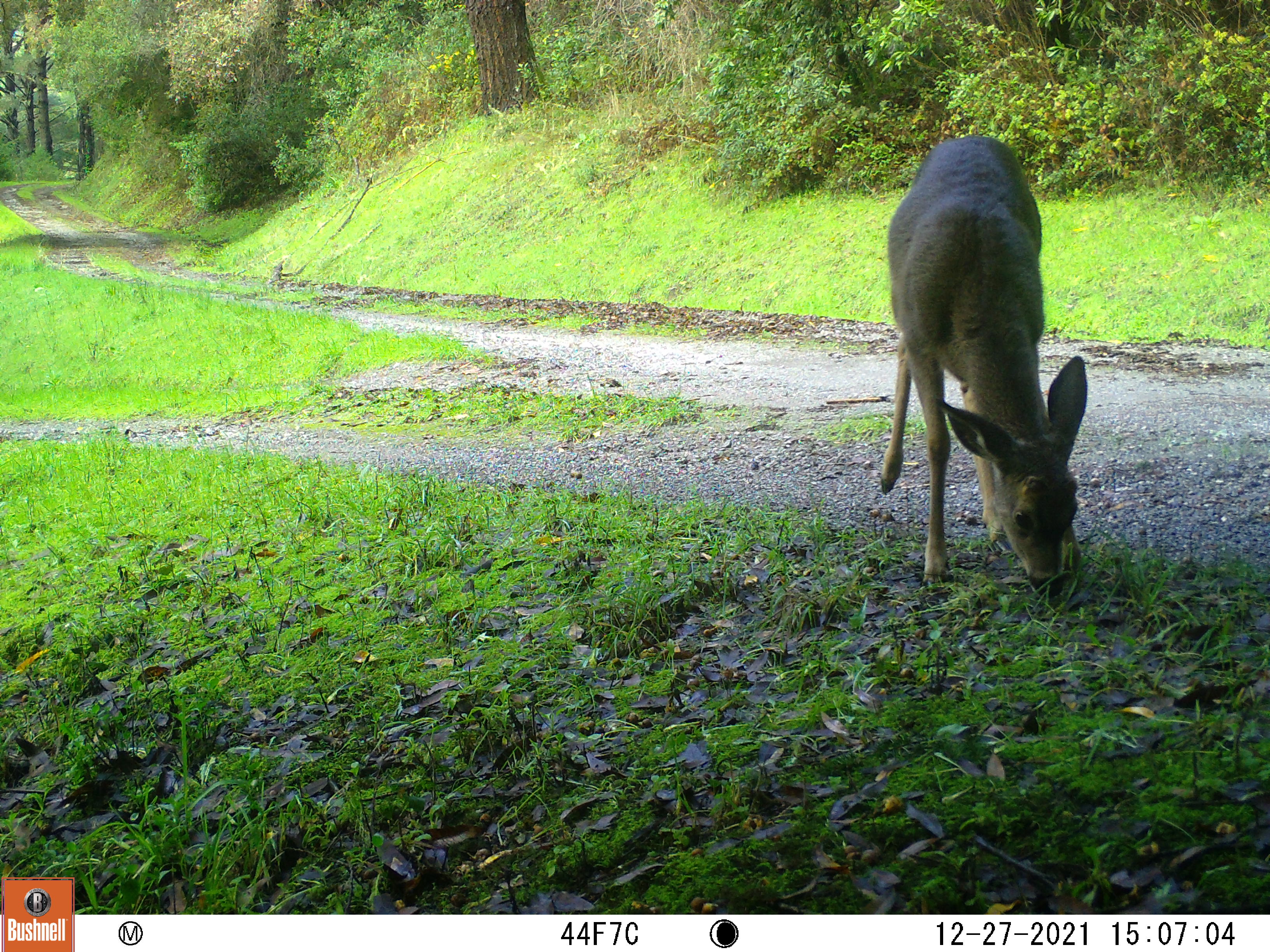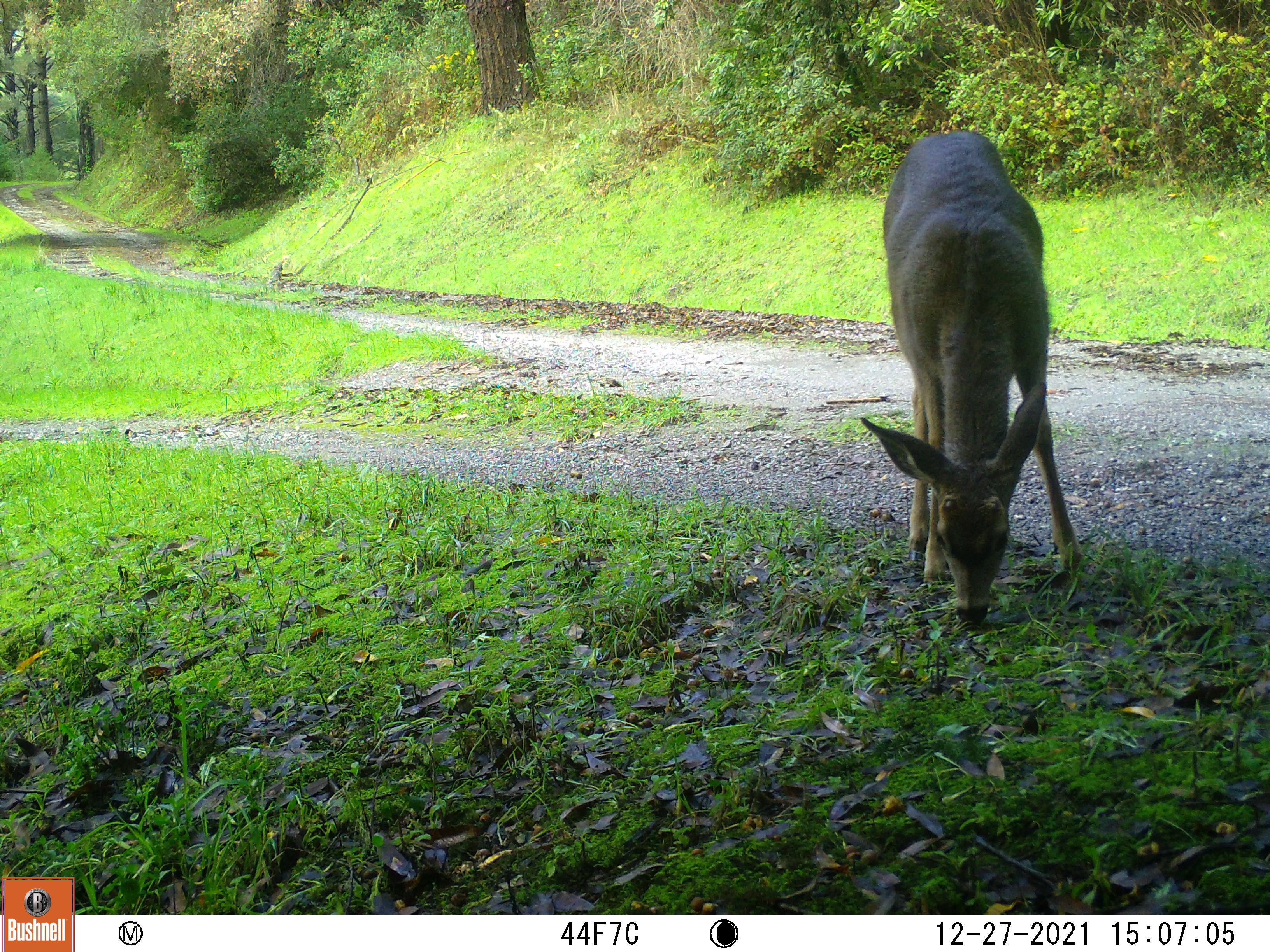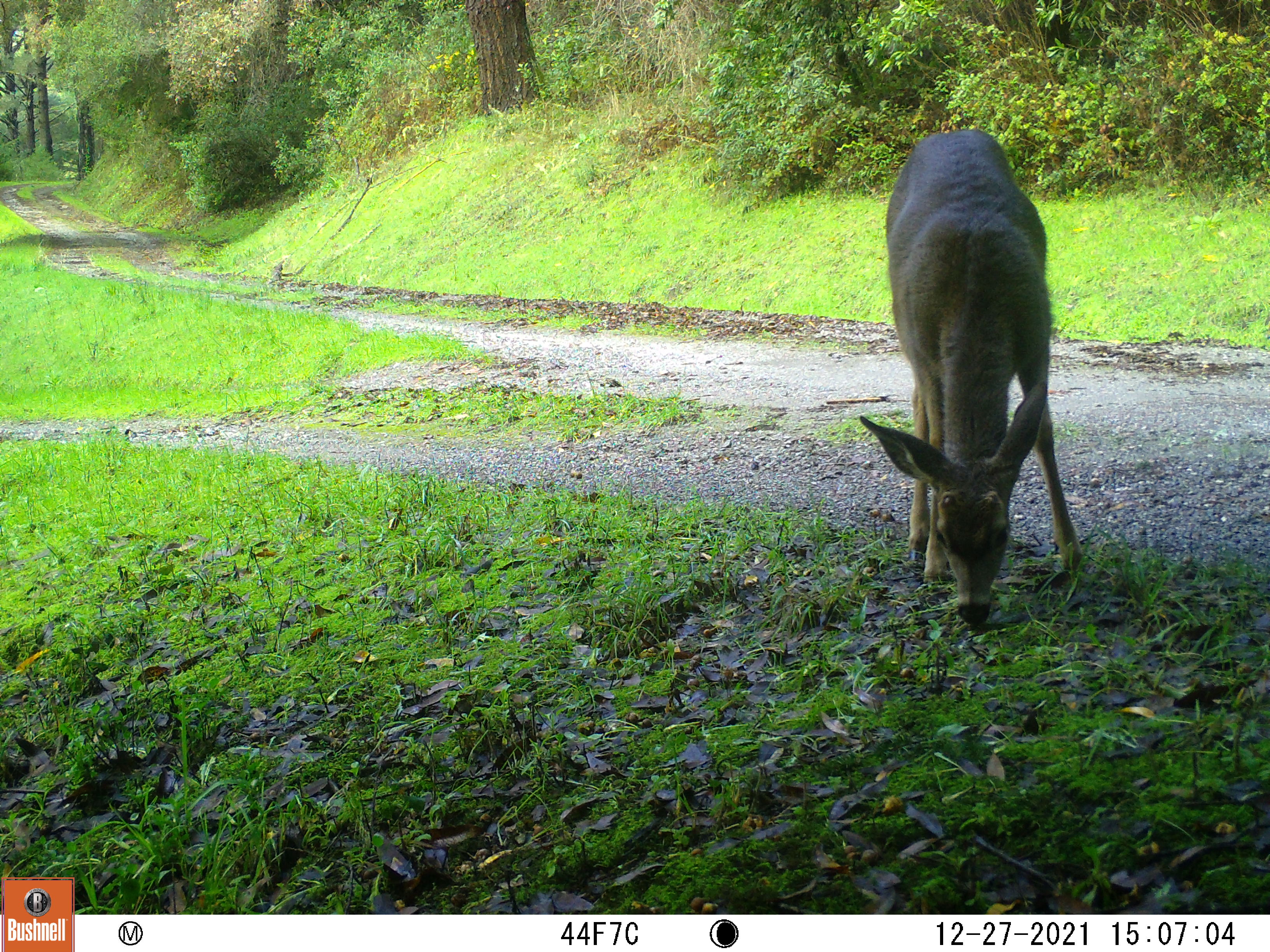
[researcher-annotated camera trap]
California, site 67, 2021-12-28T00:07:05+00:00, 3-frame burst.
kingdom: Animalia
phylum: Chordata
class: Mammalia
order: Artiodactyla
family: Cervidae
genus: Odocoileus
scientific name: Odocoileus hemionus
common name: mule deer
Mule deer (Odocoileus hemionus).